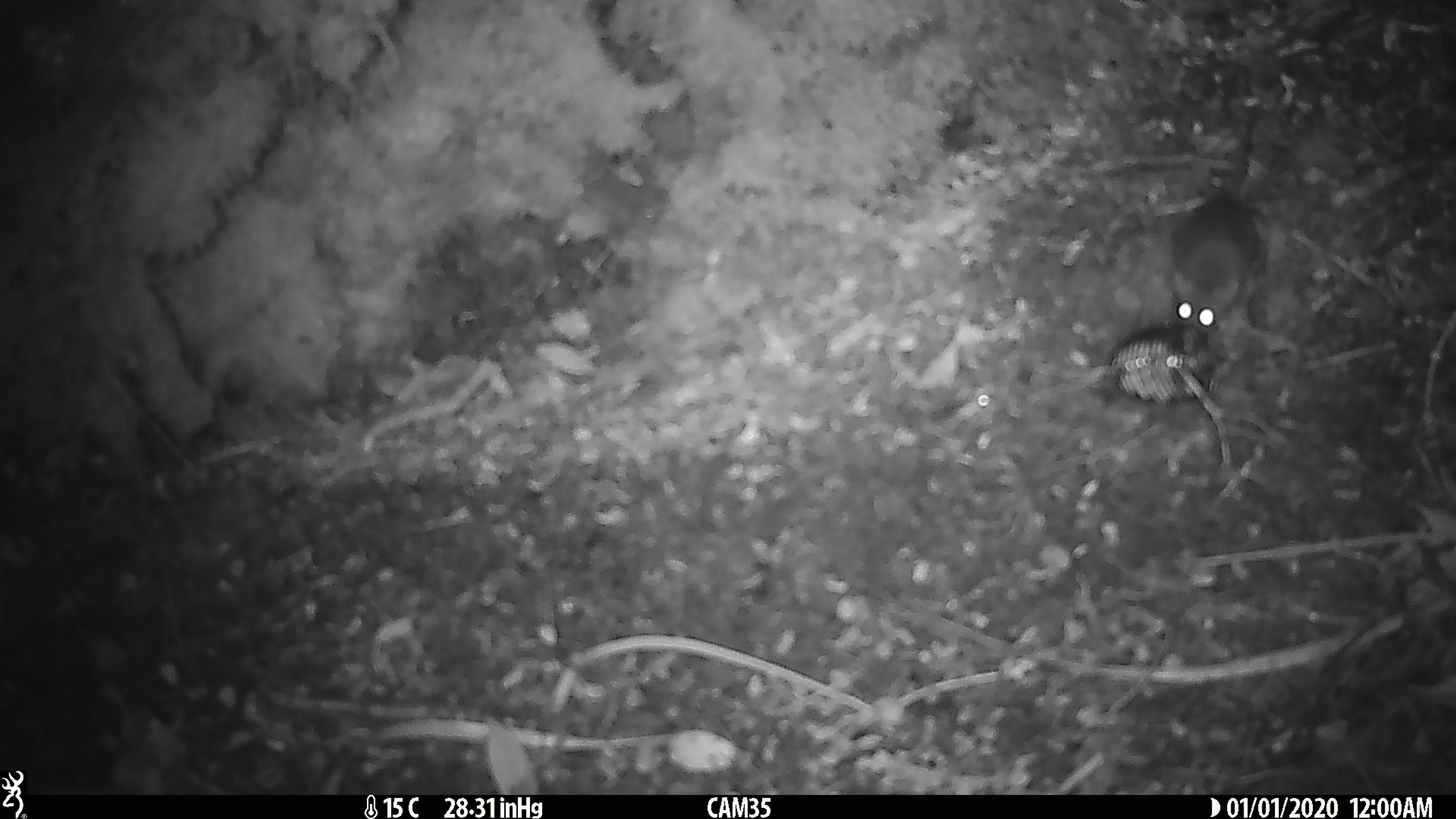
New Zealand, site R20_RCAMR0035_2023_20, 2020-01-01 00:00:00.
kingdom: Animalia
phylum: Chordata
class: Mammalia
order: Rodentia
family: Muridae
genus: Mus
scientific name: Mus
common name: mouse